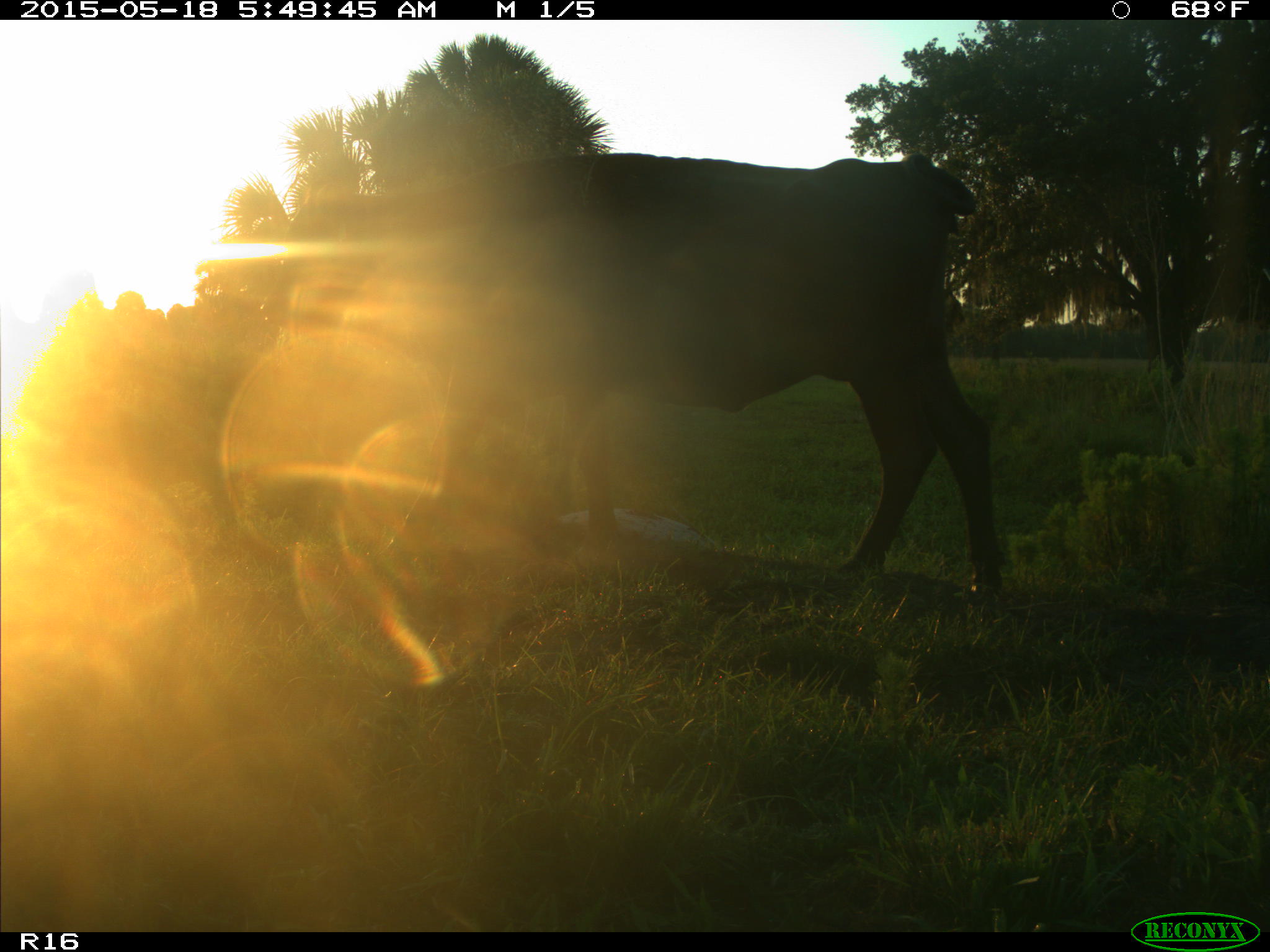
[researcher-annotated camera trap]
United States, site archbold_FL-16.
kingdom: Animalia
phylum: Chordata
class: Mammalia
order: Artiodactyla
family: Bovidae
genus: Bos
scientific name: Bos taurus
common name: domestic cow